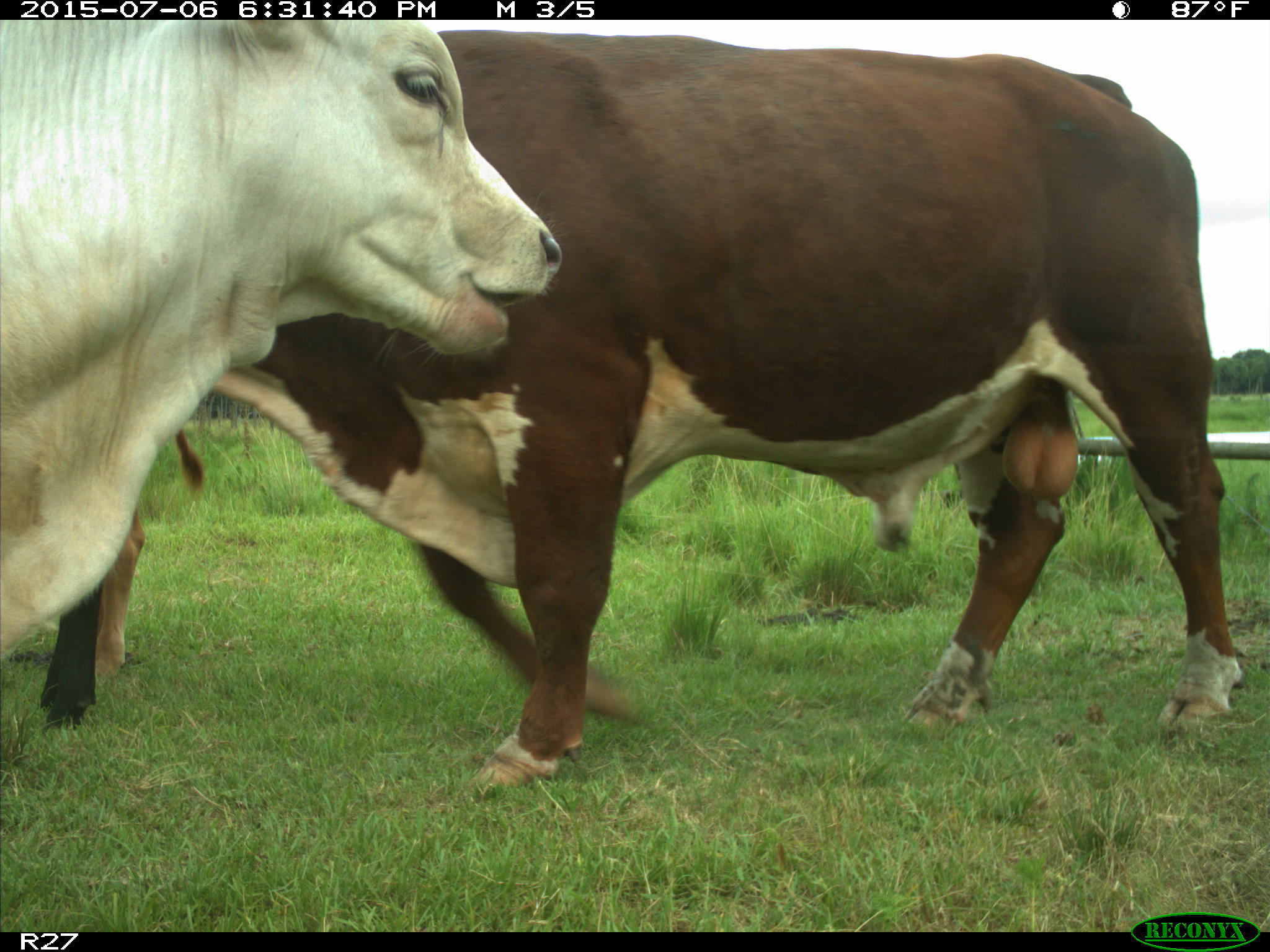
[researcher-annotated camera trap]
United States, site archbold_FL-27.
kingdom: Animalia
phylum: Chordata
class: Mammalia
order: Artiodactyla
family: Bovidae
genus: Bos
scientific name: Bos taurus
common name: domestic cow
Bos taurus (domestic cow).